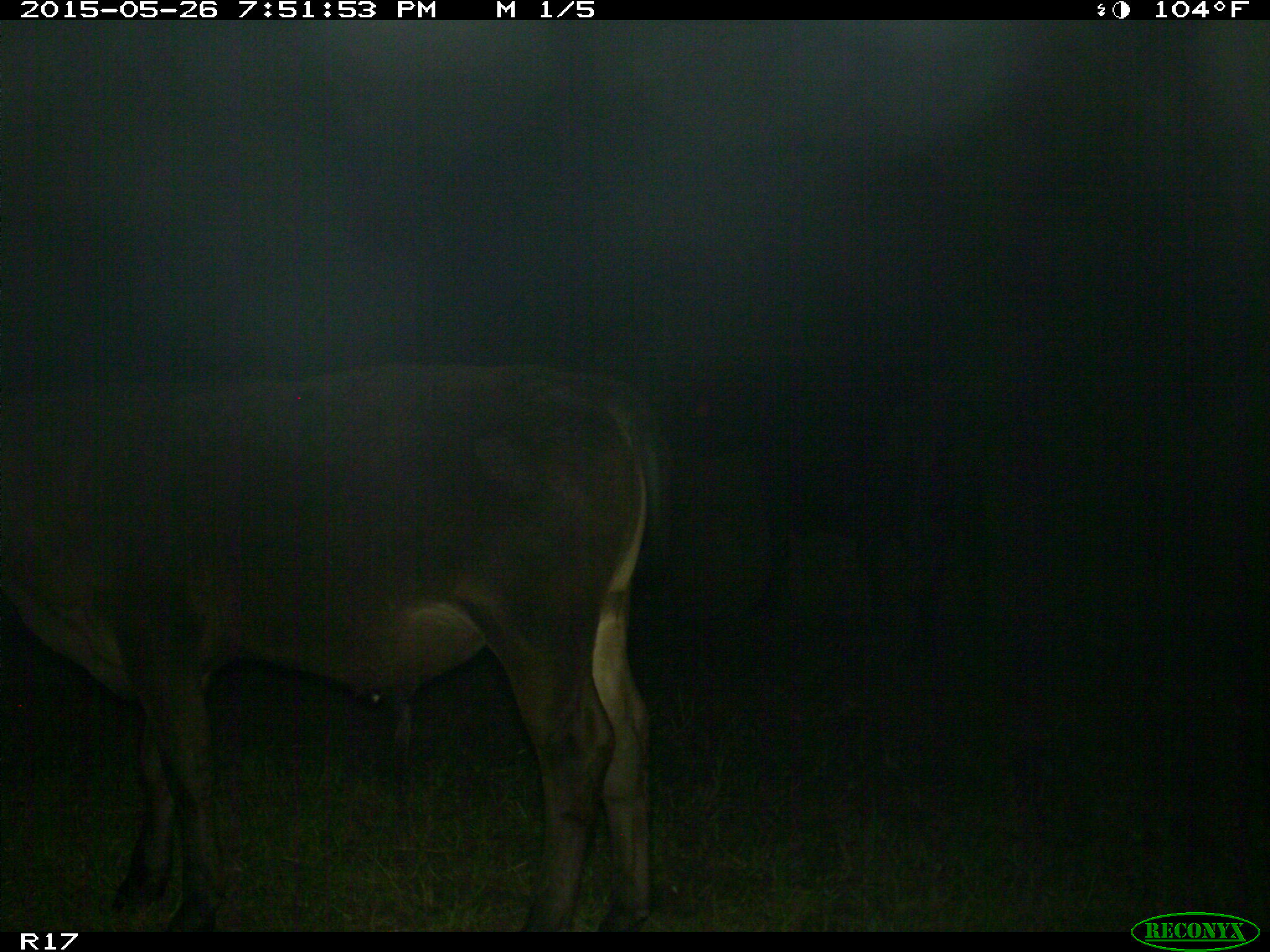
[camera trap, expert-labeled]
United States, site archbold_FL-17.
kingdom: Animalia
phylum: Chordata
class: Mammalia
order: Artiodactyla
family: Bovidae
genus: Bos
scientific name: Bos taurus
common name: domestic cow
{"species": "Bos taurus (domestic cow)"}